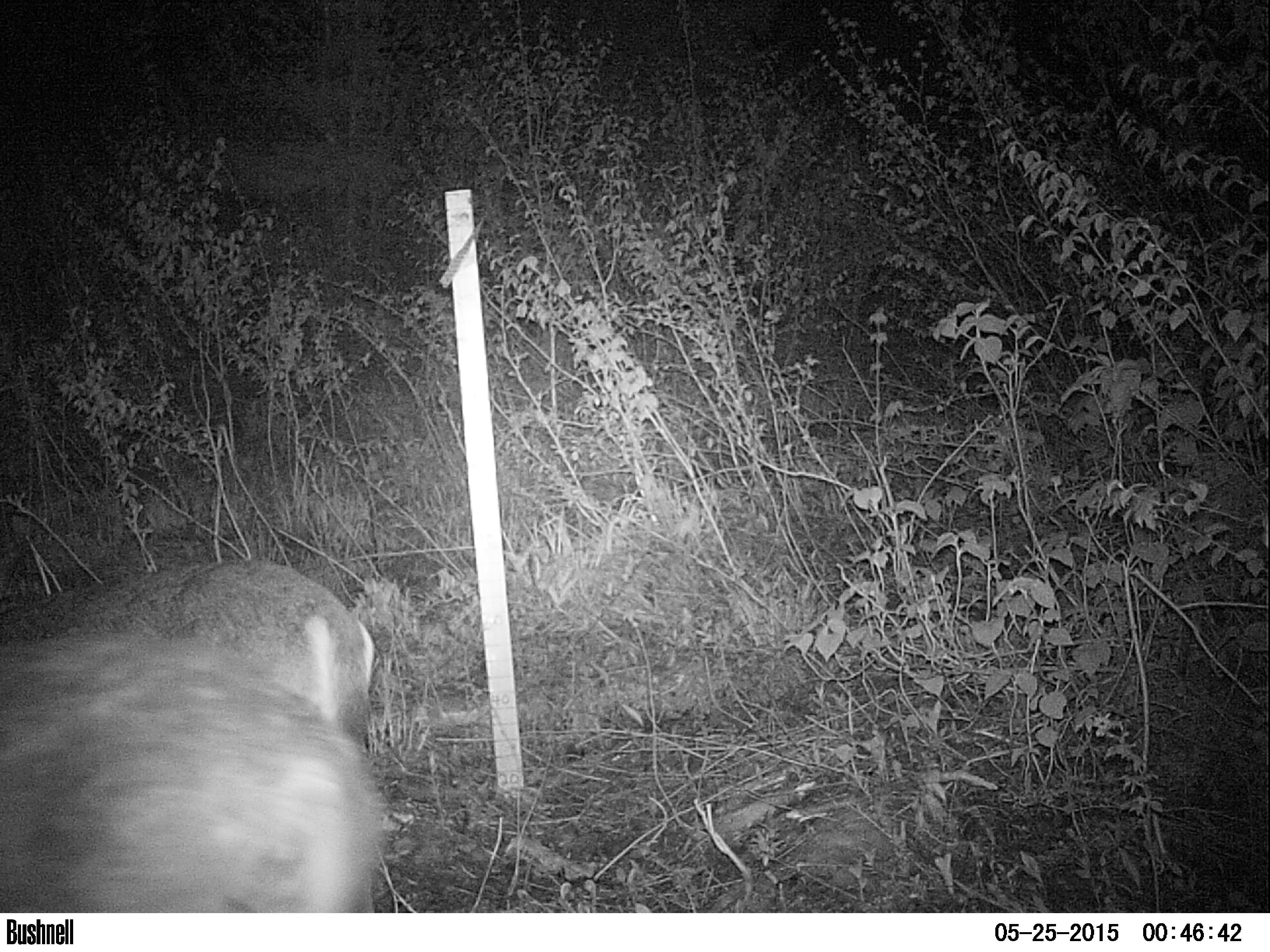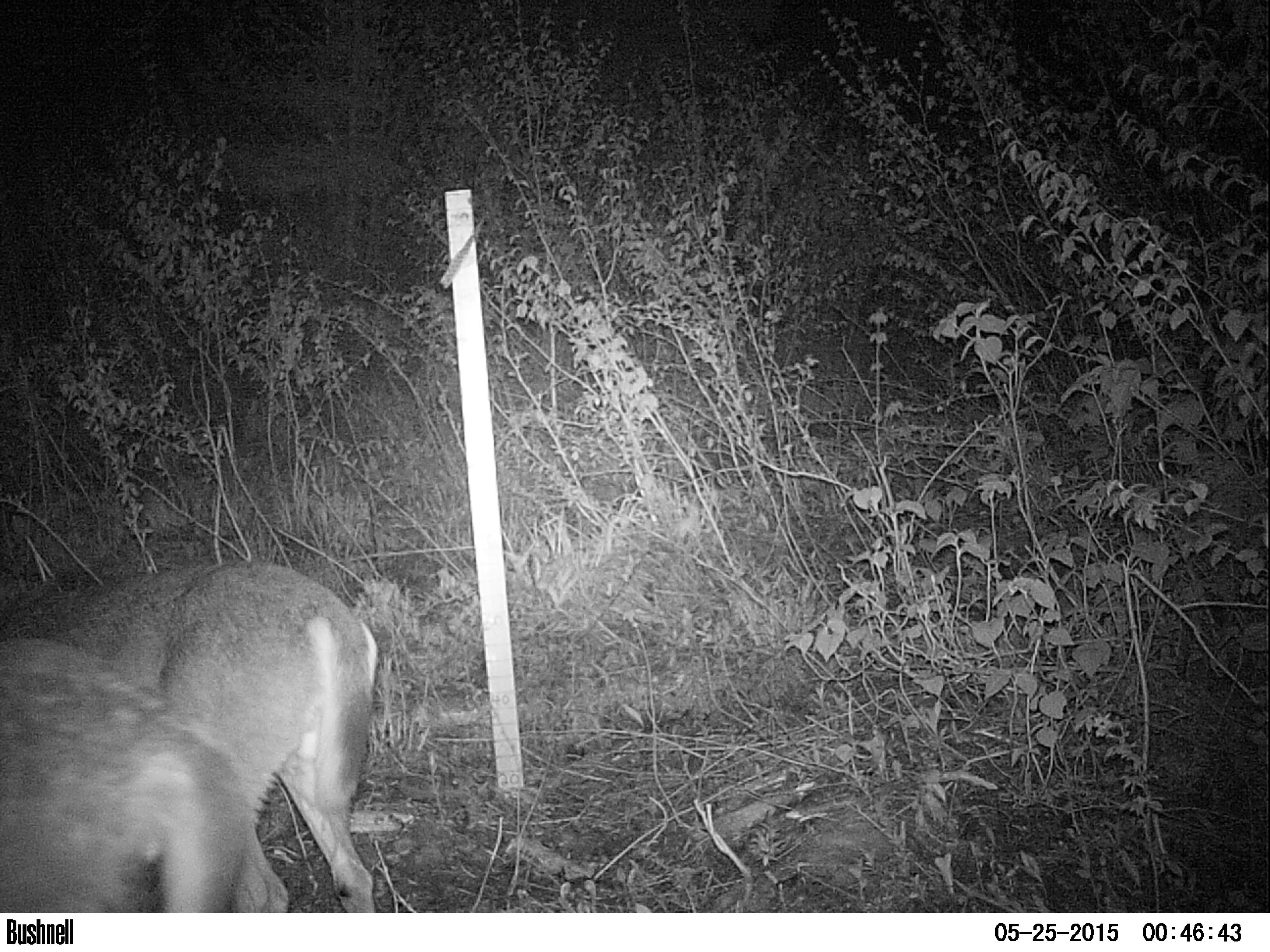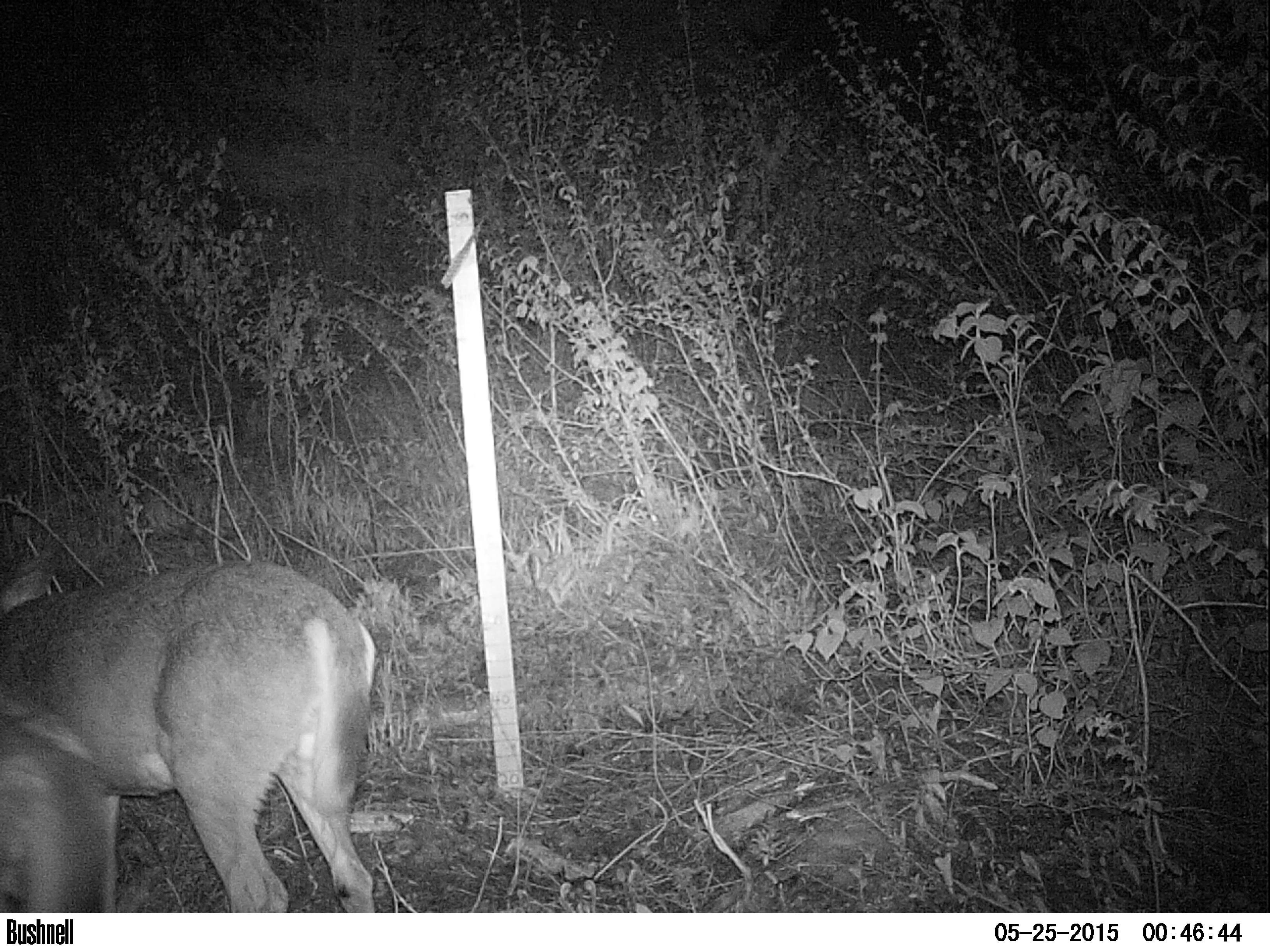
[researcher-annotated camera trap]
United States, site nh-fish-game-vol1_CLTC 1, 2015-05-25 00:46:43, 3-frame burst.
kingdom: Animalia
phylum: Chordata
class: Mammalia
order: Artiodactyla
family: Cervidae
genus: Odocoileus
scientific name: Odocoileus virginianus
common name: white-tailed deer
White-tailed deer (Odocoileus virginianus).